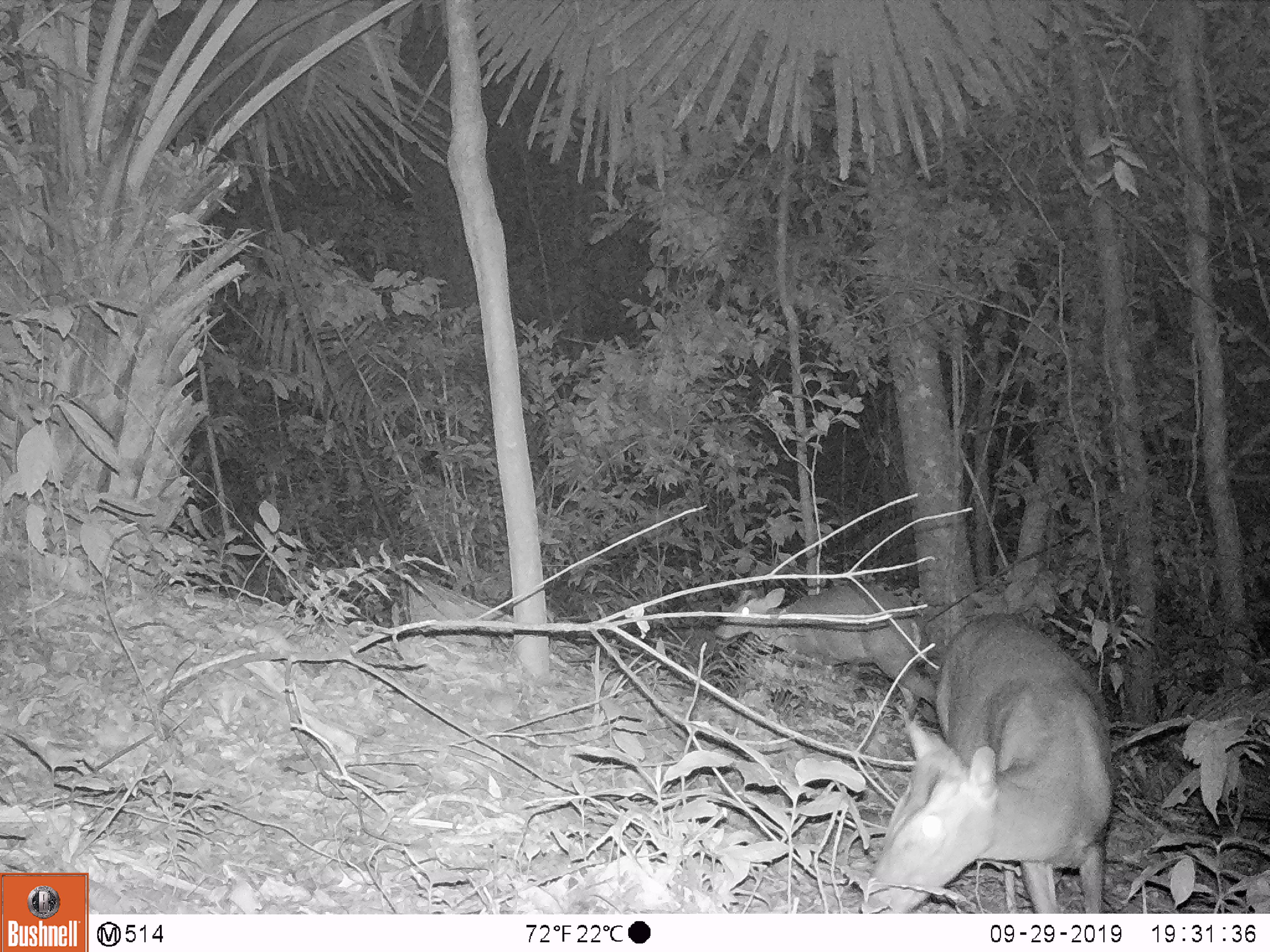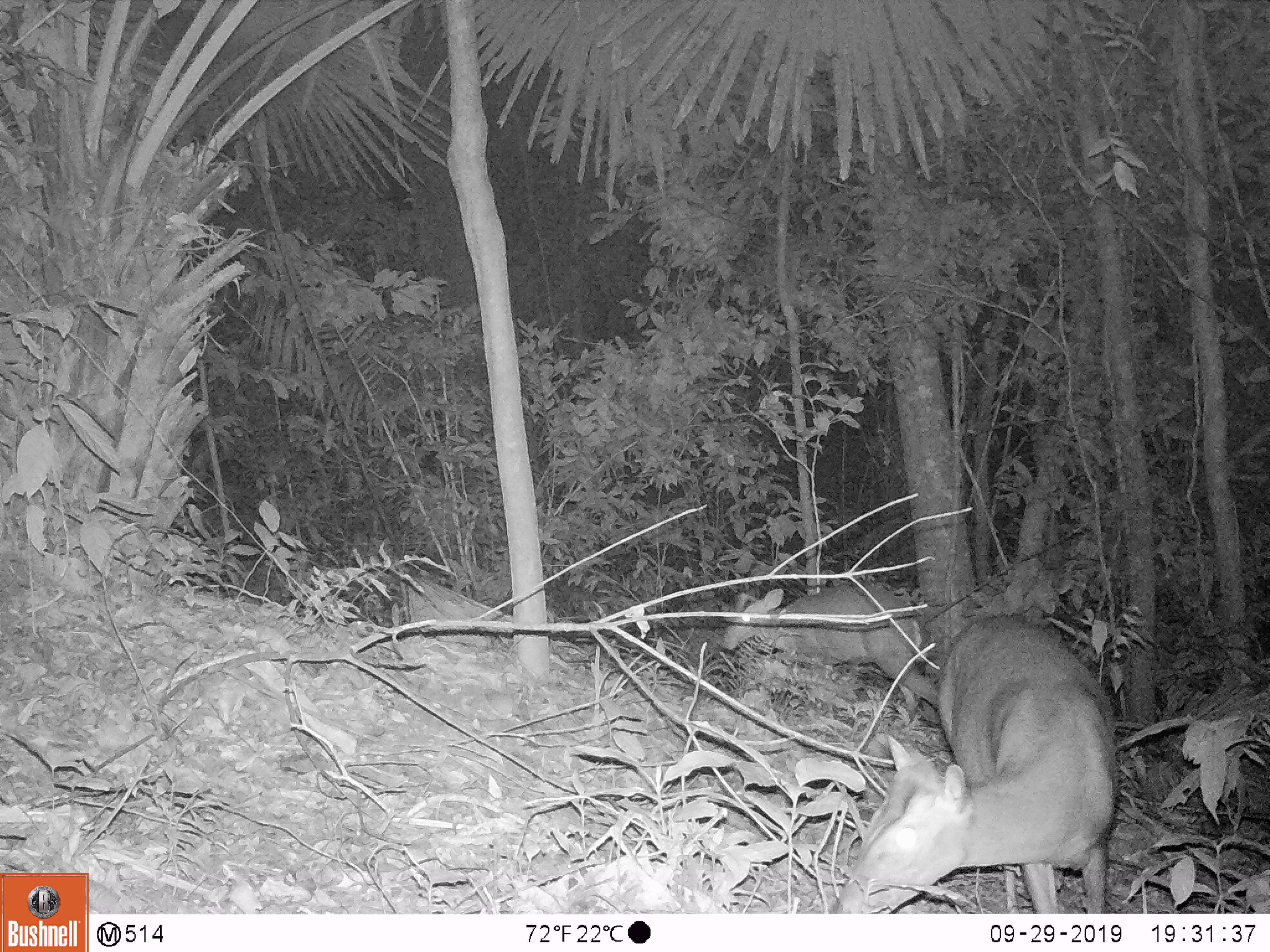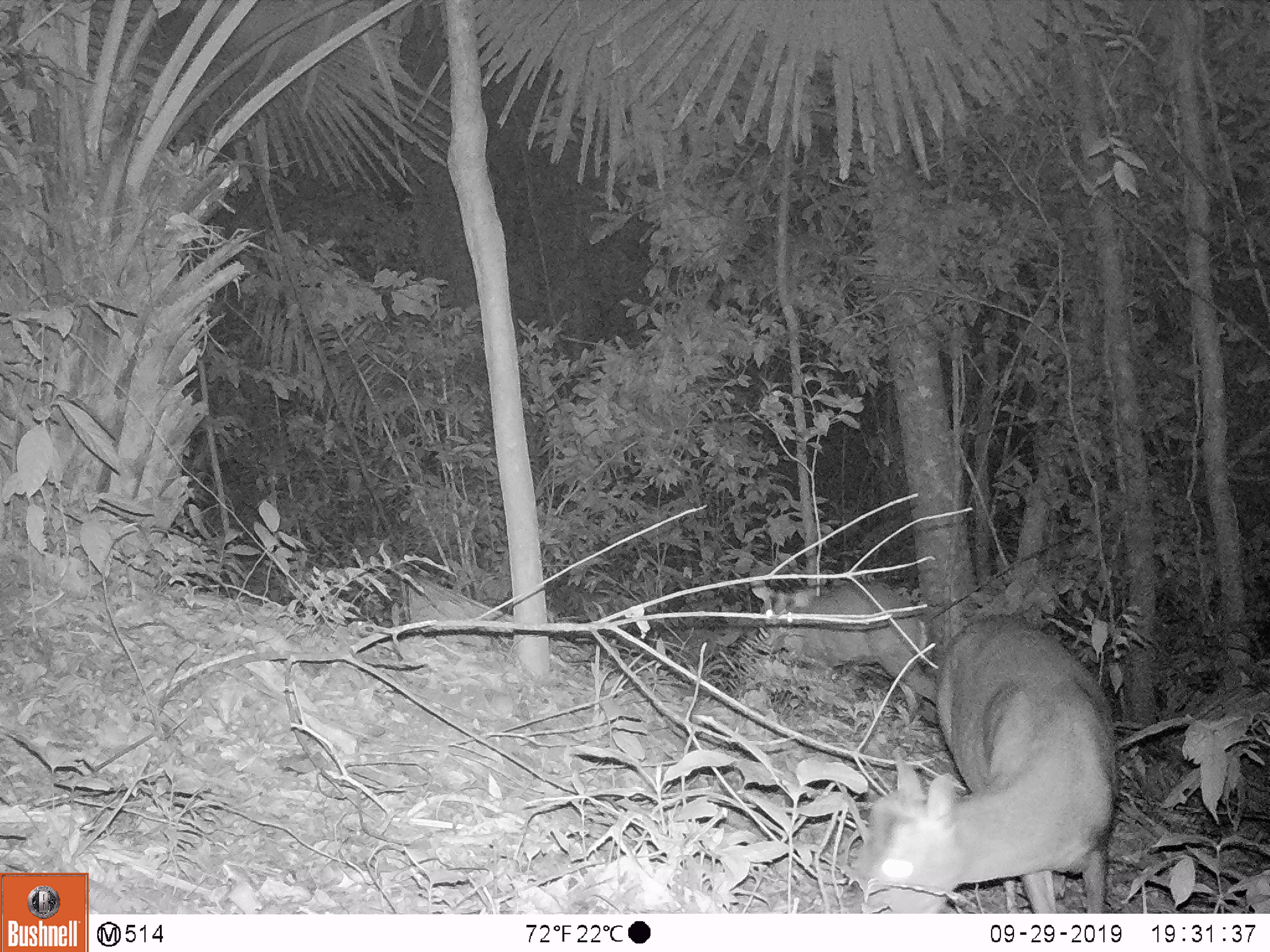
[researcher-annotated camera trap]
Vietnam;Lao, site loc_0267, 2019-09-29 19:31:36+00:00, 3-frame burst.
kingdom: Animalia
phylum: Chordata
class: Mammalia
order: Artiodactyla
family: Cervidae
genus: Muntiacus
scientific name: Muntiacus rooseveltorum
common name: roosevelt's muntjac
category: roosevelts muntjac group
Roosevelts muntjac group (roosevelt's muntjac) (Muntiacus rooseveltorum). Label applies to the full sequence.